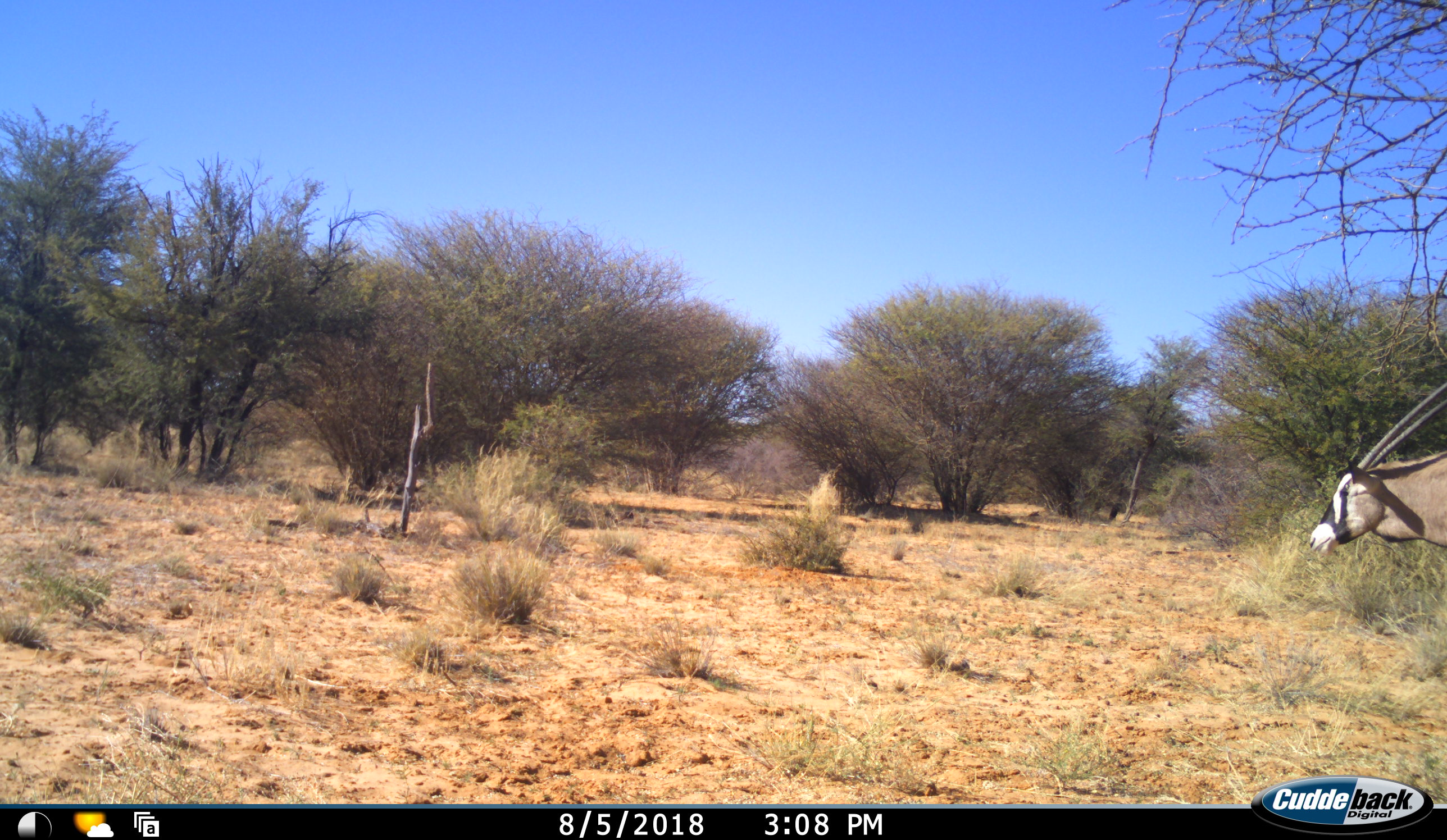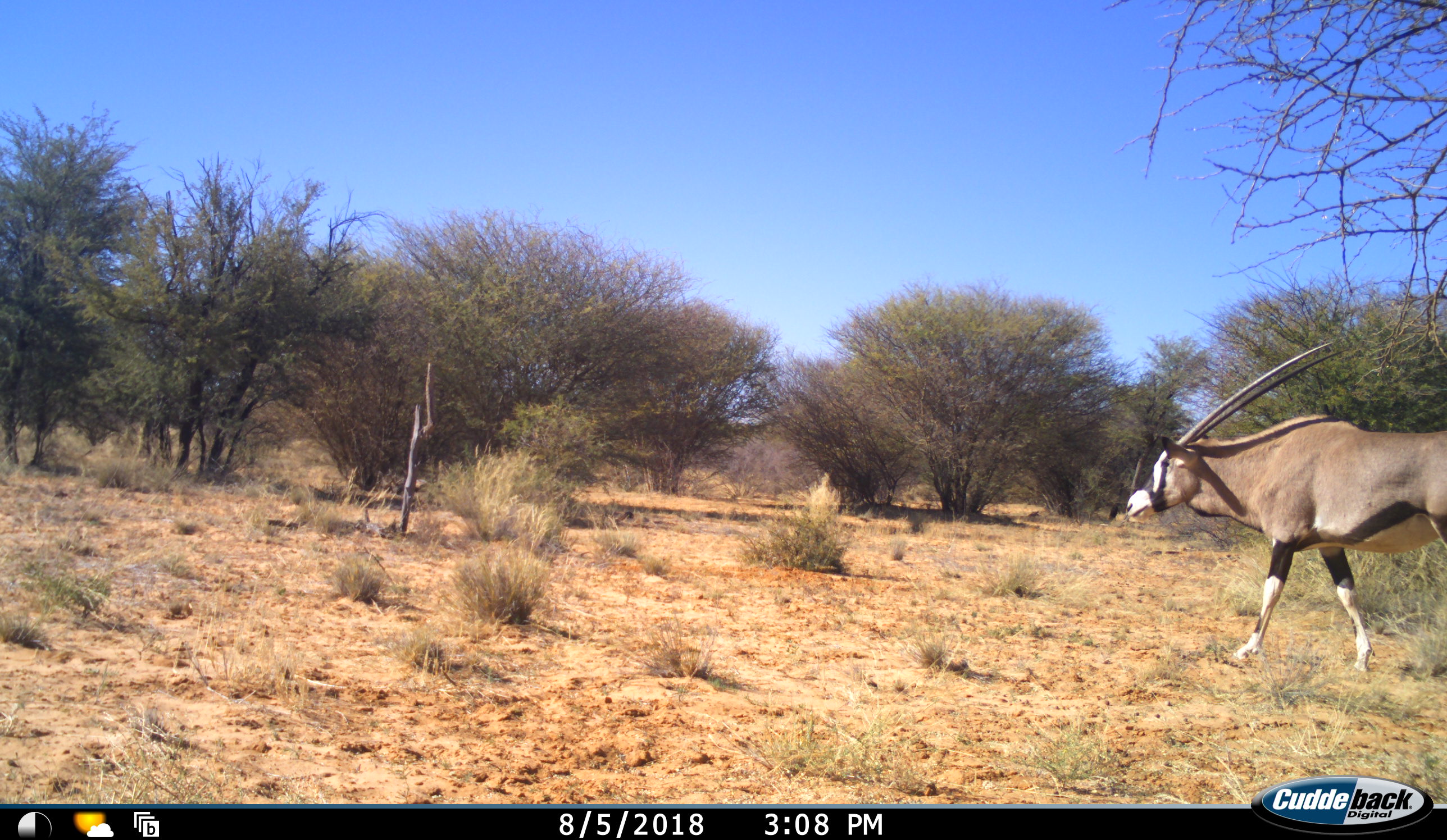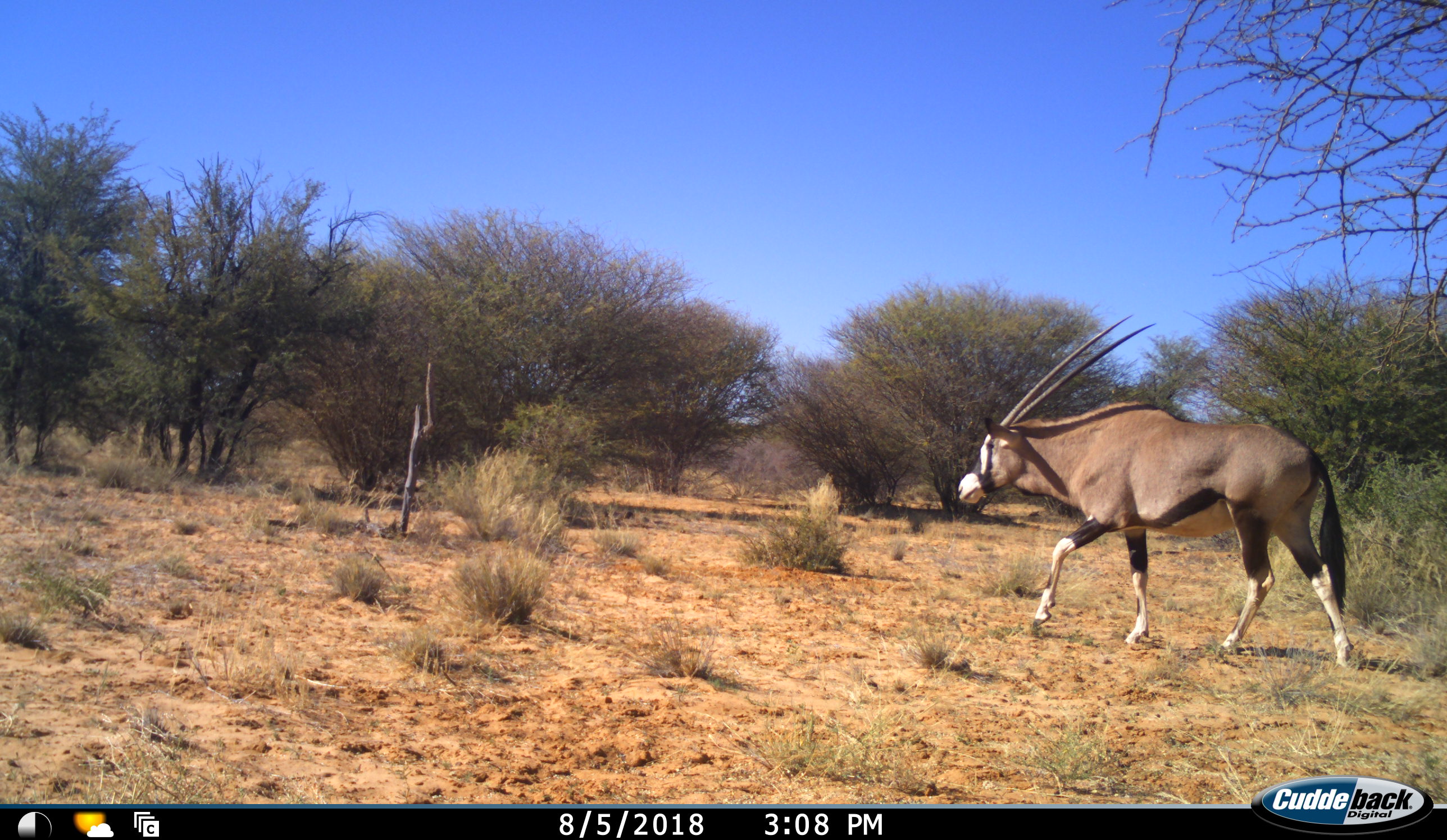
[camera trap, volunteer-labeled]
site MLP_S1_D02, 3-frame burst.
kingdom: Animalia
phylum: Chordata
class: Mammalia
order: Artiodactyla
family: Bovidae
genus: Oryx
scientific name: Oryx gazella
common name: gemsbok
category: oryx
Oryx (gemsbok) (Oryx gazella), count 1. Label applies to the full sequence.